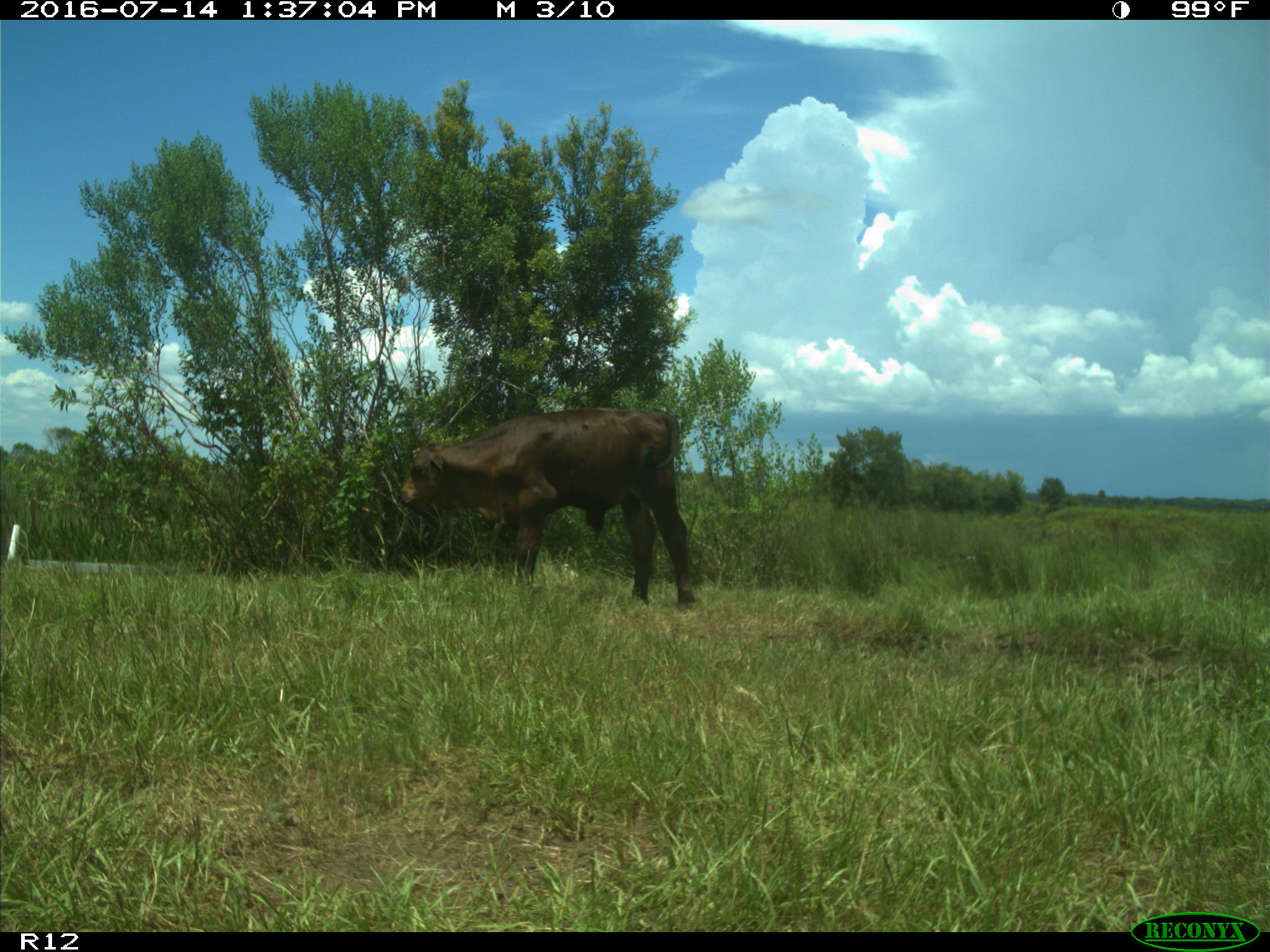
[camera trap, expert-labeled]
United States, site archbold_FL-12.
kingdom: Animalia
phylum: Chordata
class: Mammalia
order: Artiodactyla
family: Bovidae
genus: Bos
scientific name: Bos taurus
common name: domestic cow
Bos taurus (domestic cow).